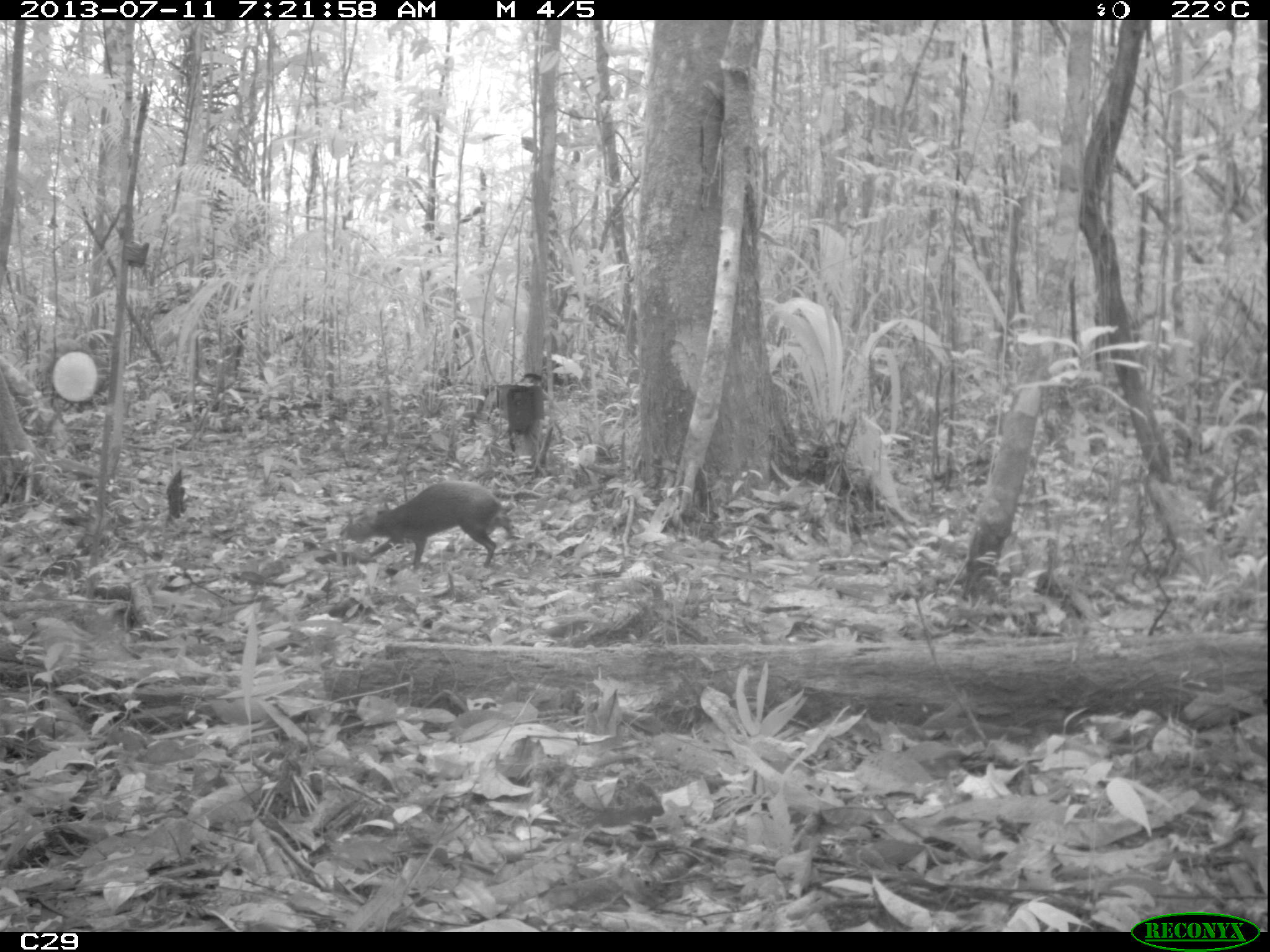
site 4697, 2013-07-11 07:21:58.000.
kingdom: Animalia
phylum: Chordata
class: Mammalia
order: Rodentia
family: Dasyproctidae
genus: Dasyprocta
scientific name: Dasyprocta leporina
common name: red-rumped agouti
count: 1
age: adult